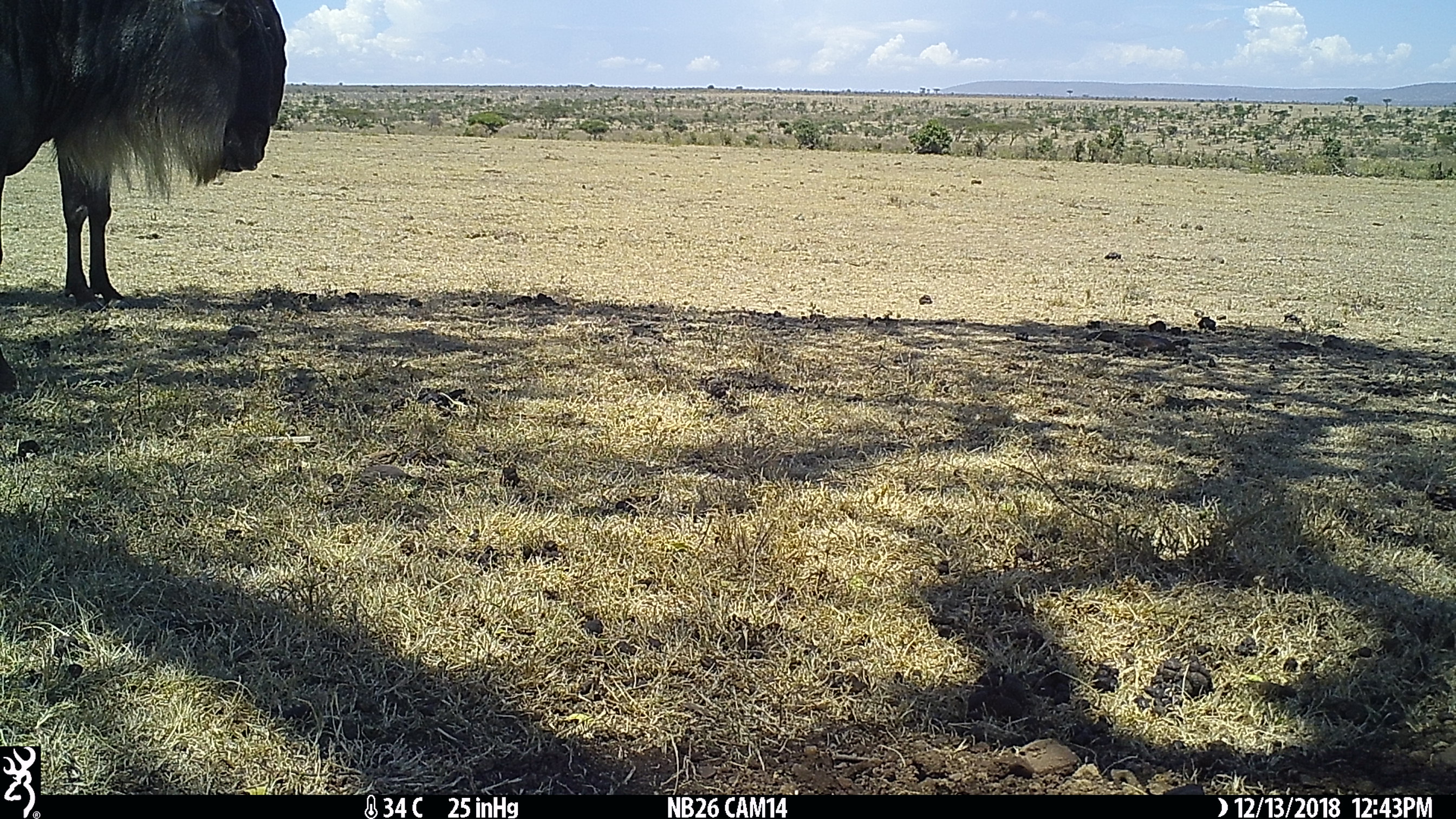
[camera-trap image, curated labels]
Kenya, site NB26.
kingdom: Animalia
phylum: Chordata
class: Mammalia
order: Artiodactyla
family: Bovidae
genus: Connochaetes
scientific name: Connochaetes taurinus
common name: blue wildebeest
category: wildebeest